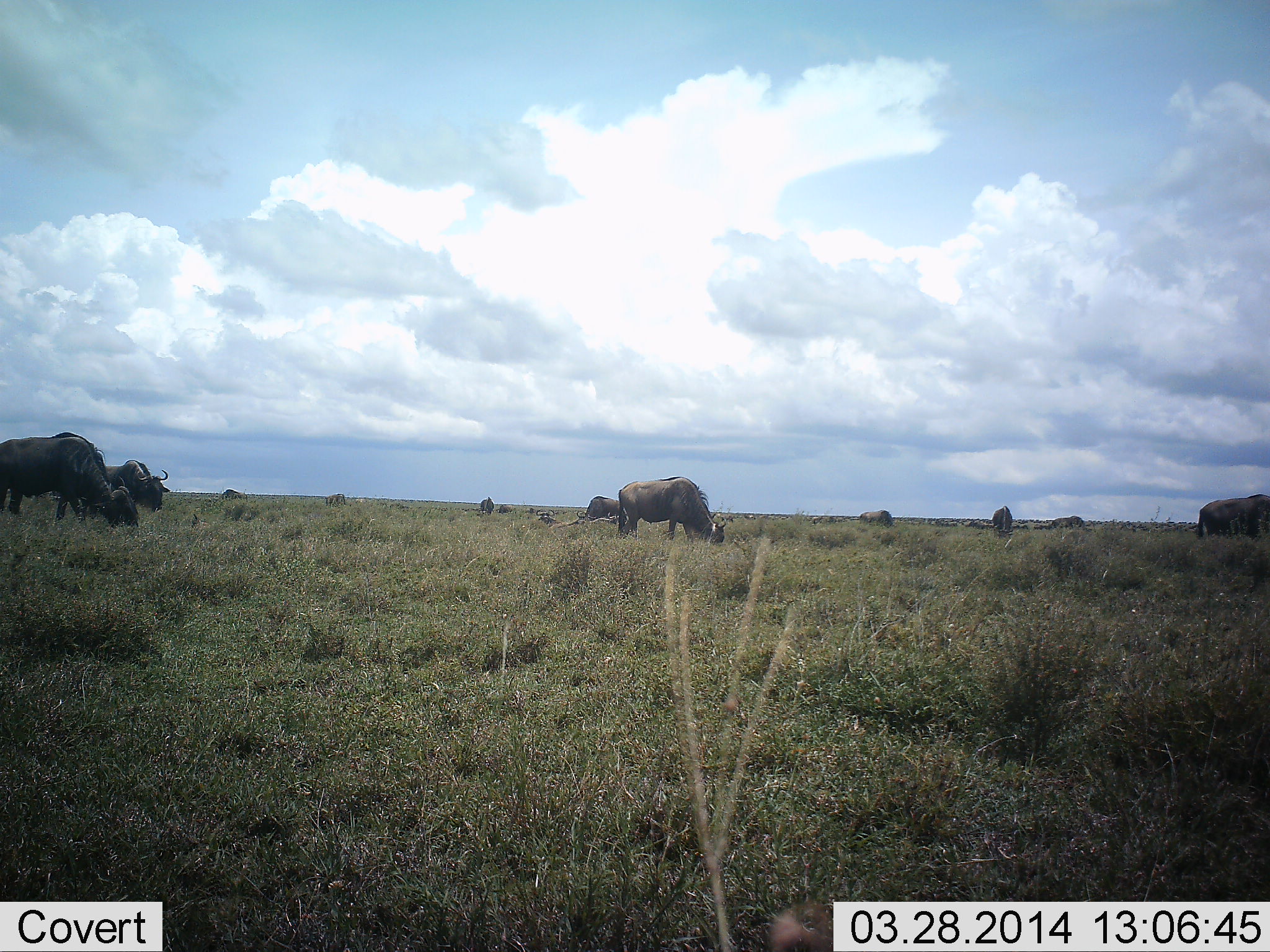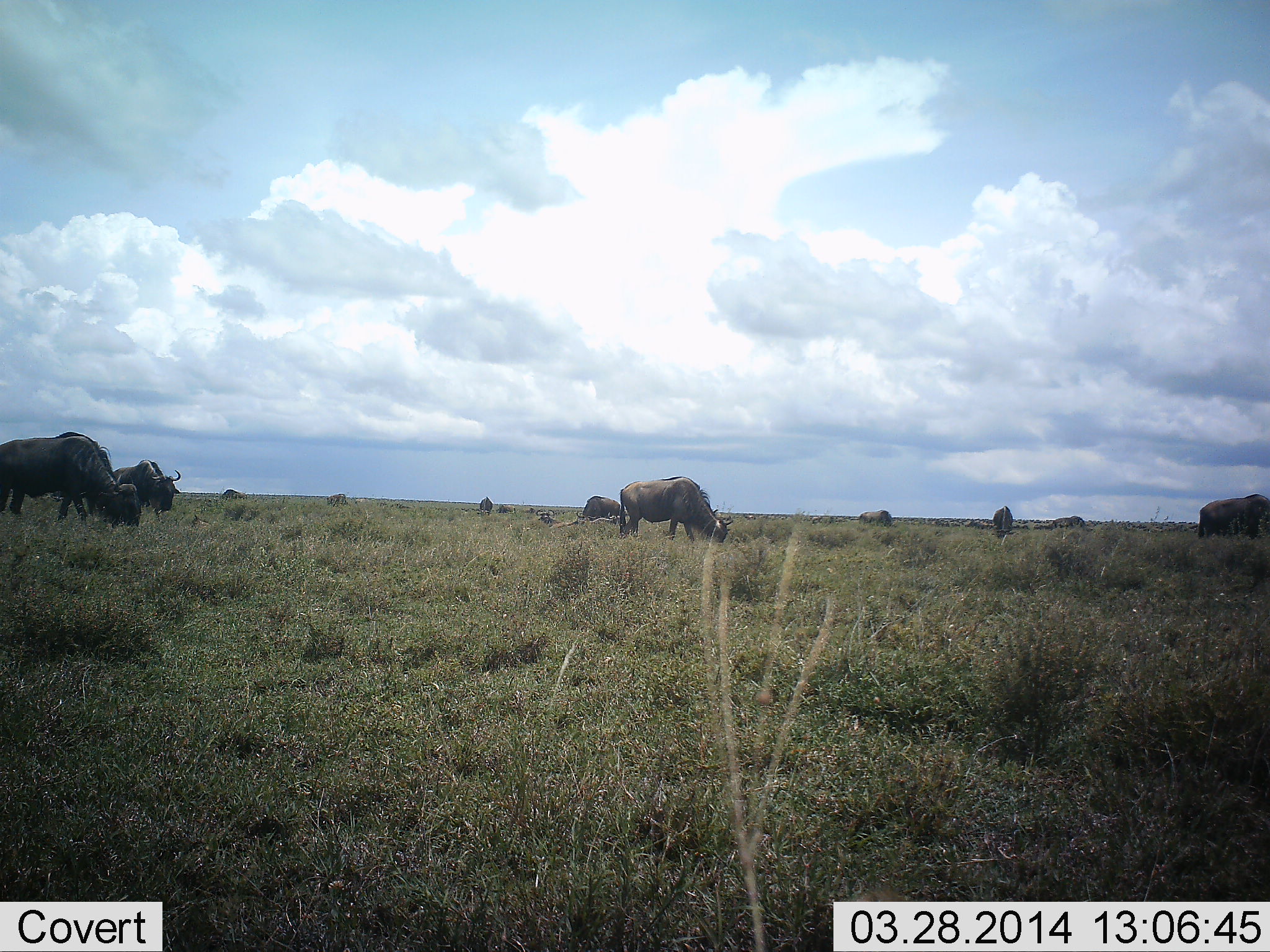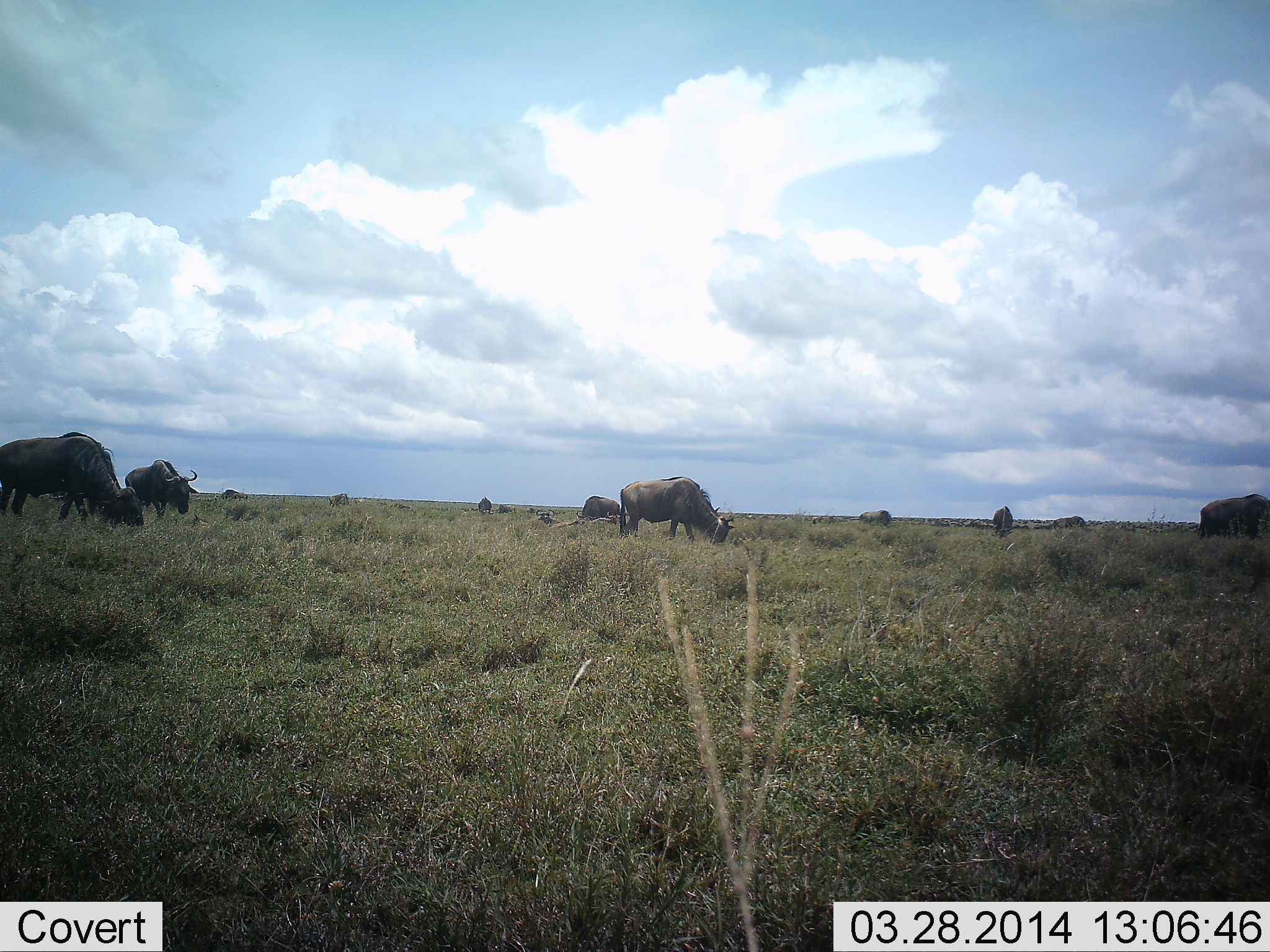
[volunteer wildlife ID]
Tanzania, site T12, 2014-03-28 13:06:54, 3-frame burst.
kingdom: Animalia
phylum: Chordata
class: Mammalia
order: Artiodactyla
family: Bovidae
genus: Connochaetes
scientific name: Connochaetes taurinus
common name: blue wildebeest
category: wildebeest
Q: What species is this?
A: Wildebeest (blue wildebeest) (Connochaetes taurinus).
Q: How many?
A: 10.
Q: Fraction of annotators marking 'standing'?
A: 20%.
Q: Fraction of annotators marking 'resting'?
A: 10%.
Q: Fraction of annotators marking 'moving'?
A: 10%.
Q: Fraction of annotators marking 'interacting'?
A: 0%.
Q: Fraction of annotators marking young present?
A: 0%.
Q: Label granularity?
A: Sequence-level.